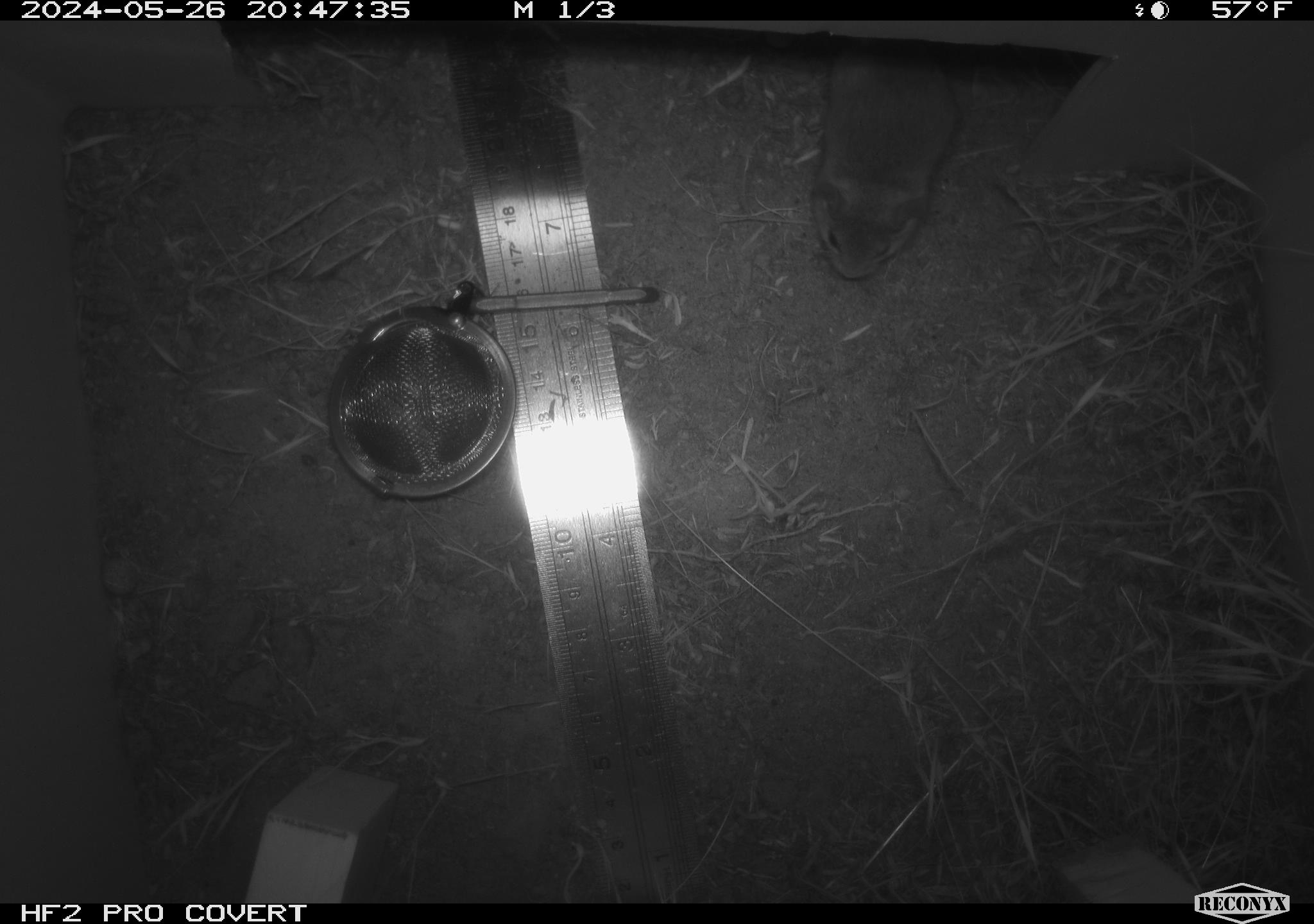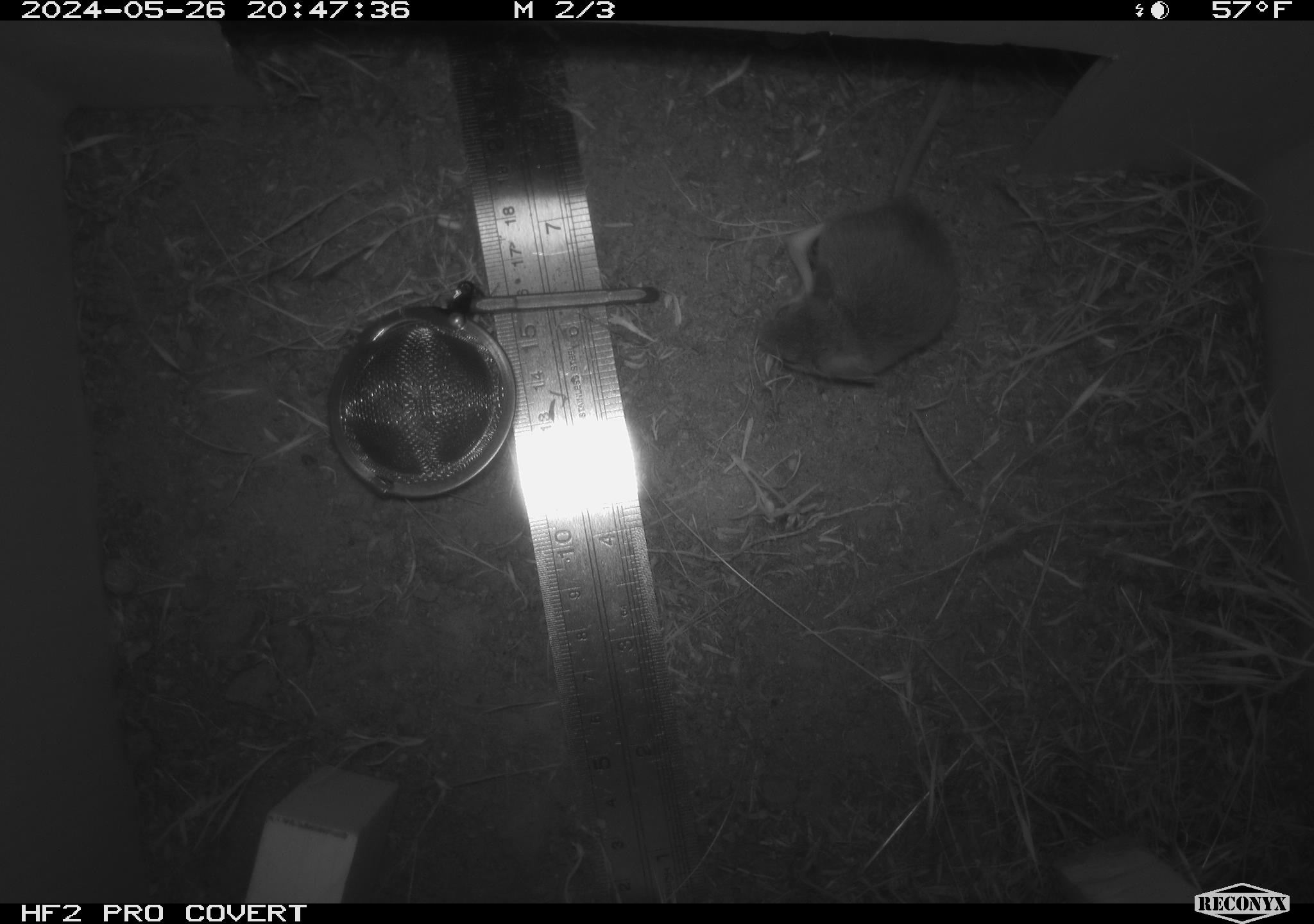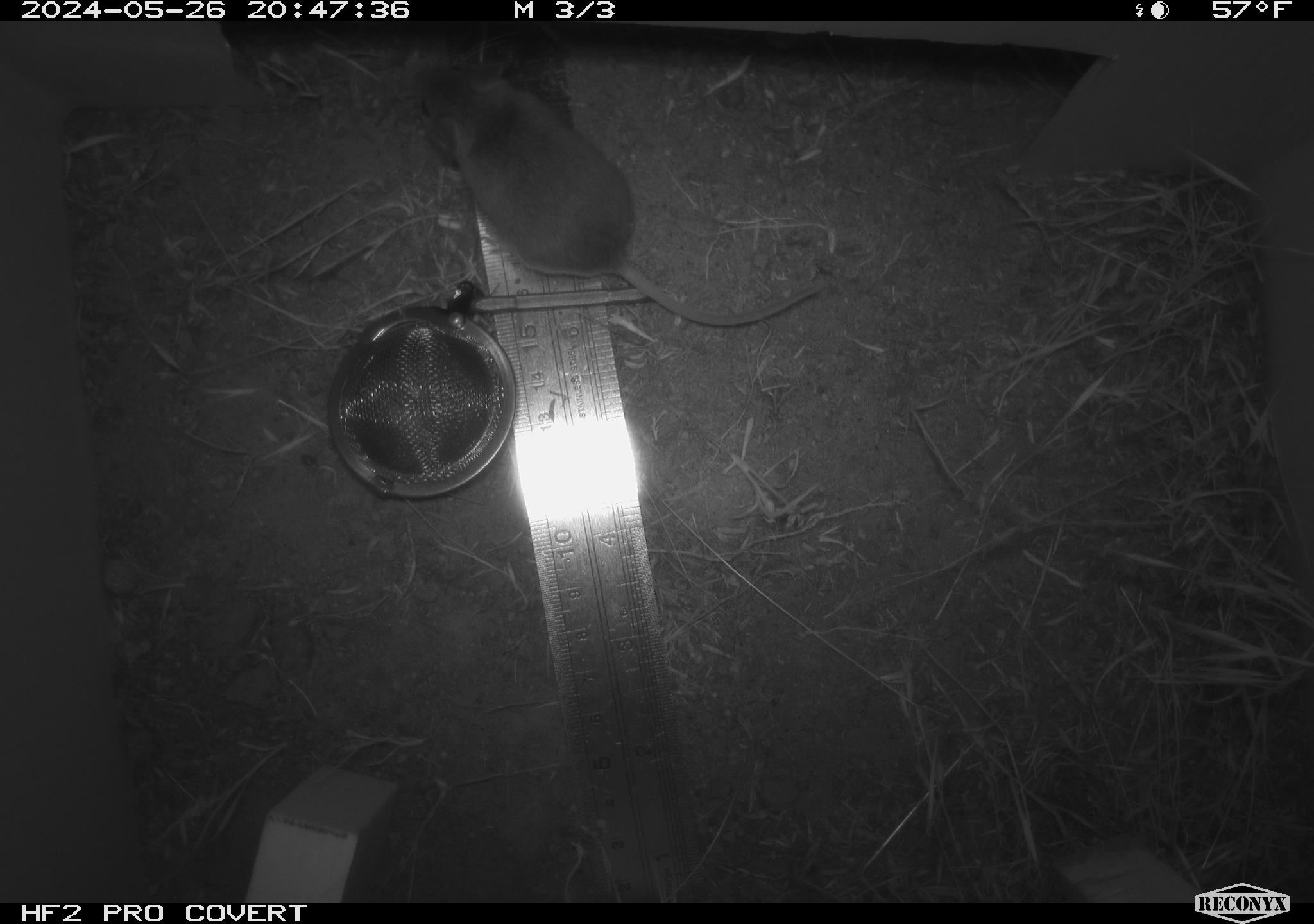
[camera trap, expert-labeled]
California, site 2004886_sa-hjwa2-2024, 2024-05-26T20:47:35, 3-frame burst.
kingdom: Animalia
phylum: Chordata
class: Mammalia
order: Rodentia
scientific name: Rodentia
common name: rodent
Rodent (Rodentia).